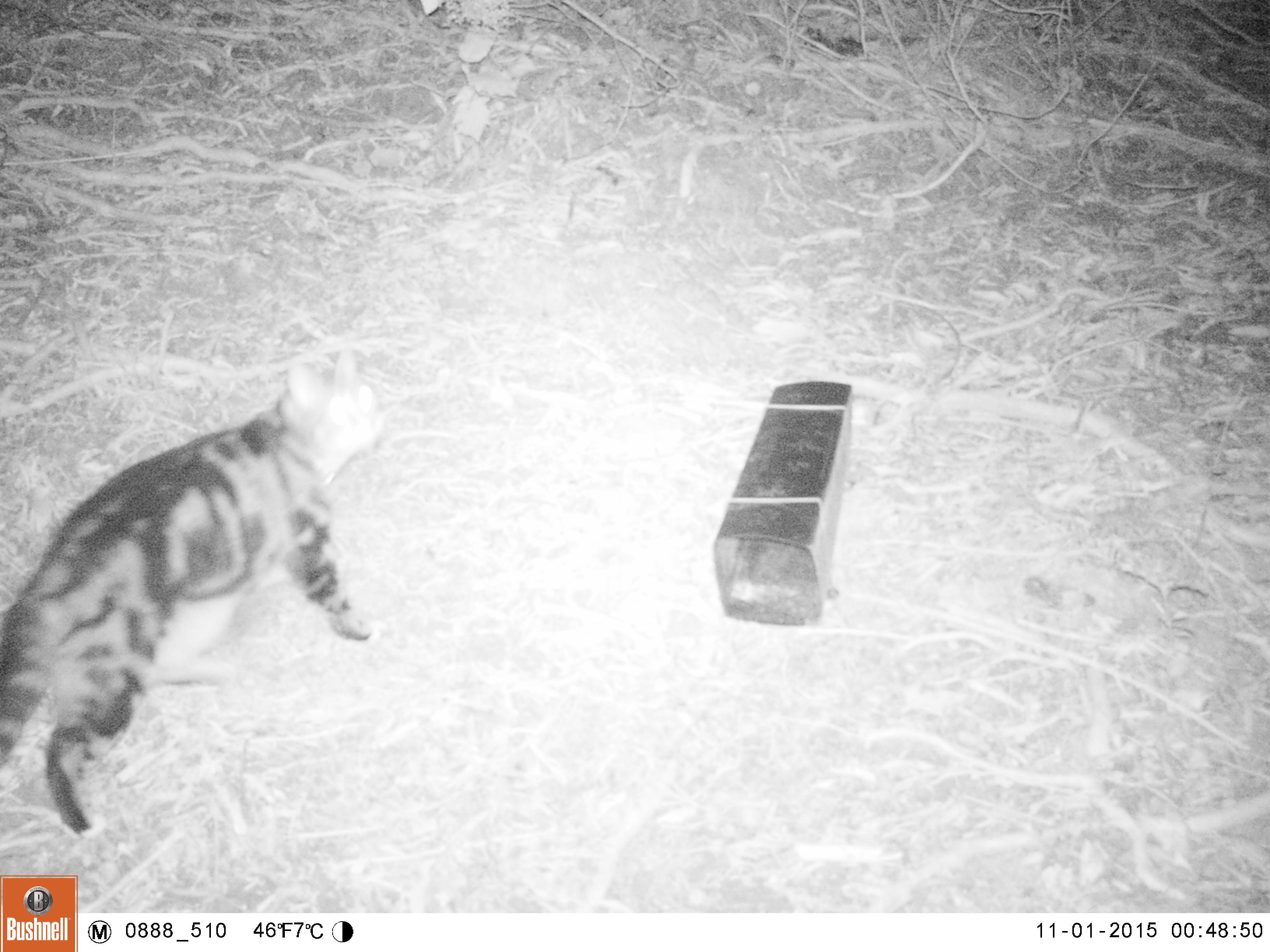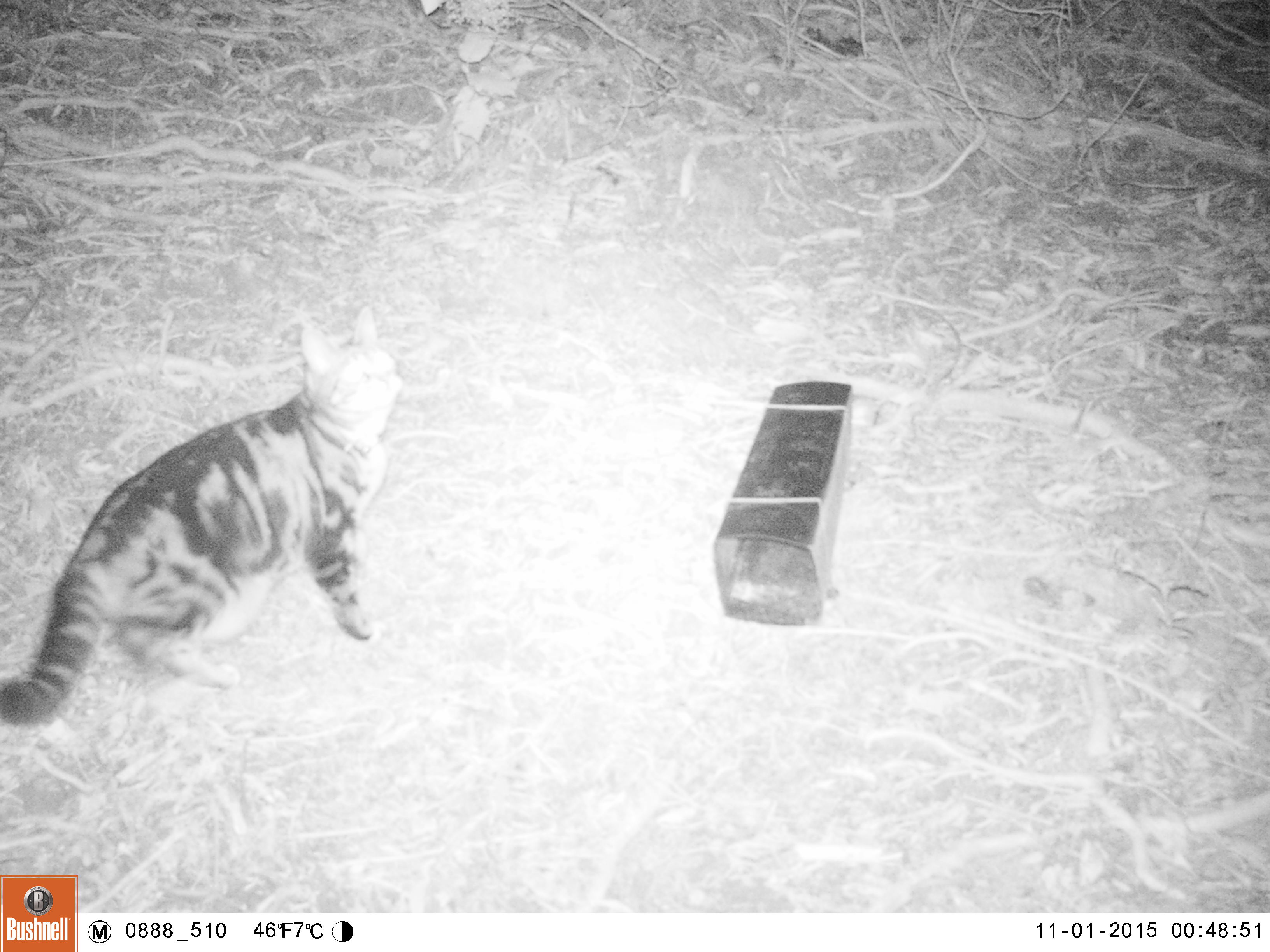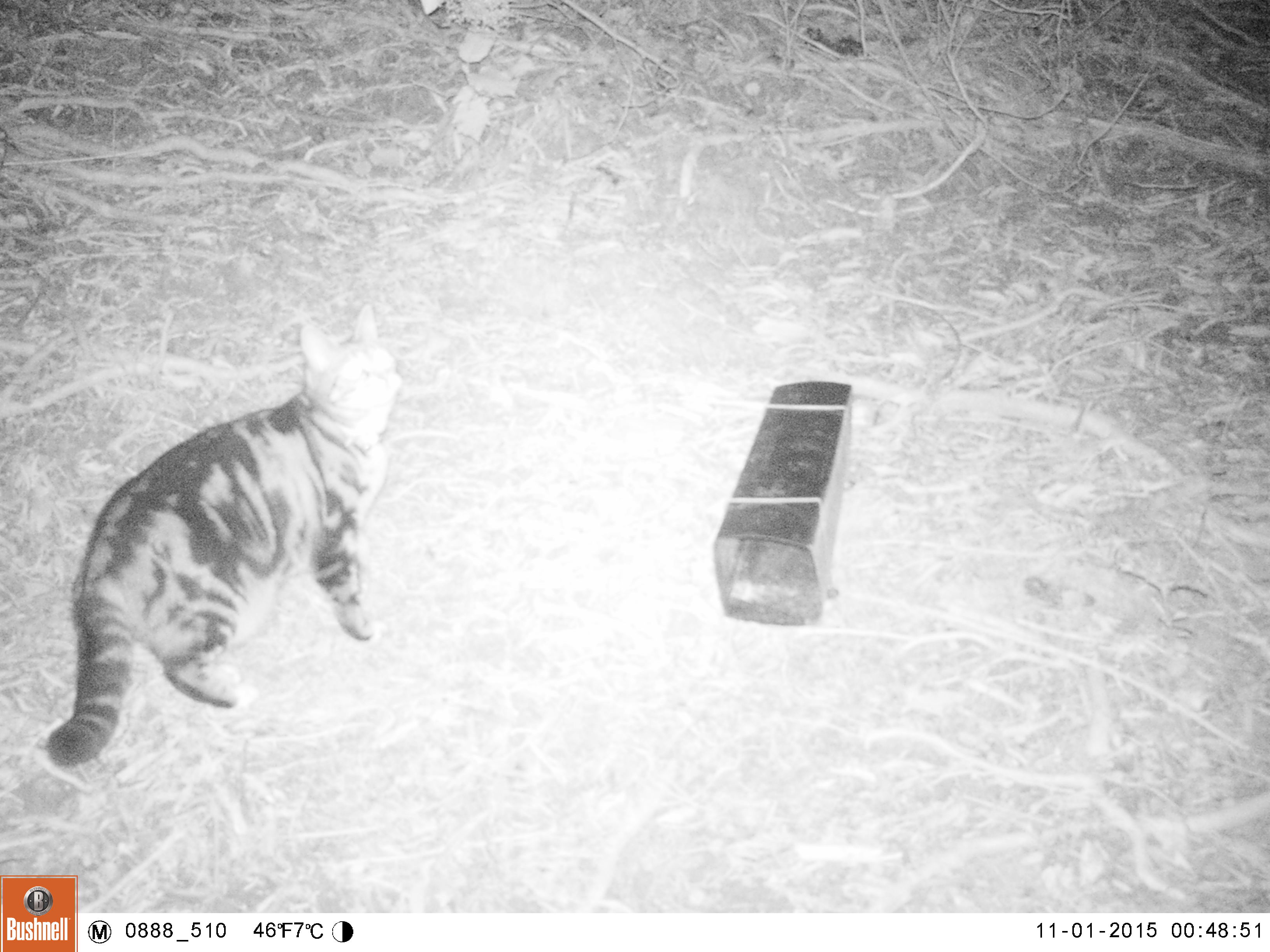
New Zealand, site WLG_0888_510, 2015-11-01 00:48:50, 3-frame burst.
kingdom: Animalia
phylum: Chordata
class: Mammalia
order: Carnivora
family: Felidae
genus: Felis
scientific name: Felis catus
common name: domestic cat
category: cat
Cat (domestic cat) (Felis catus).